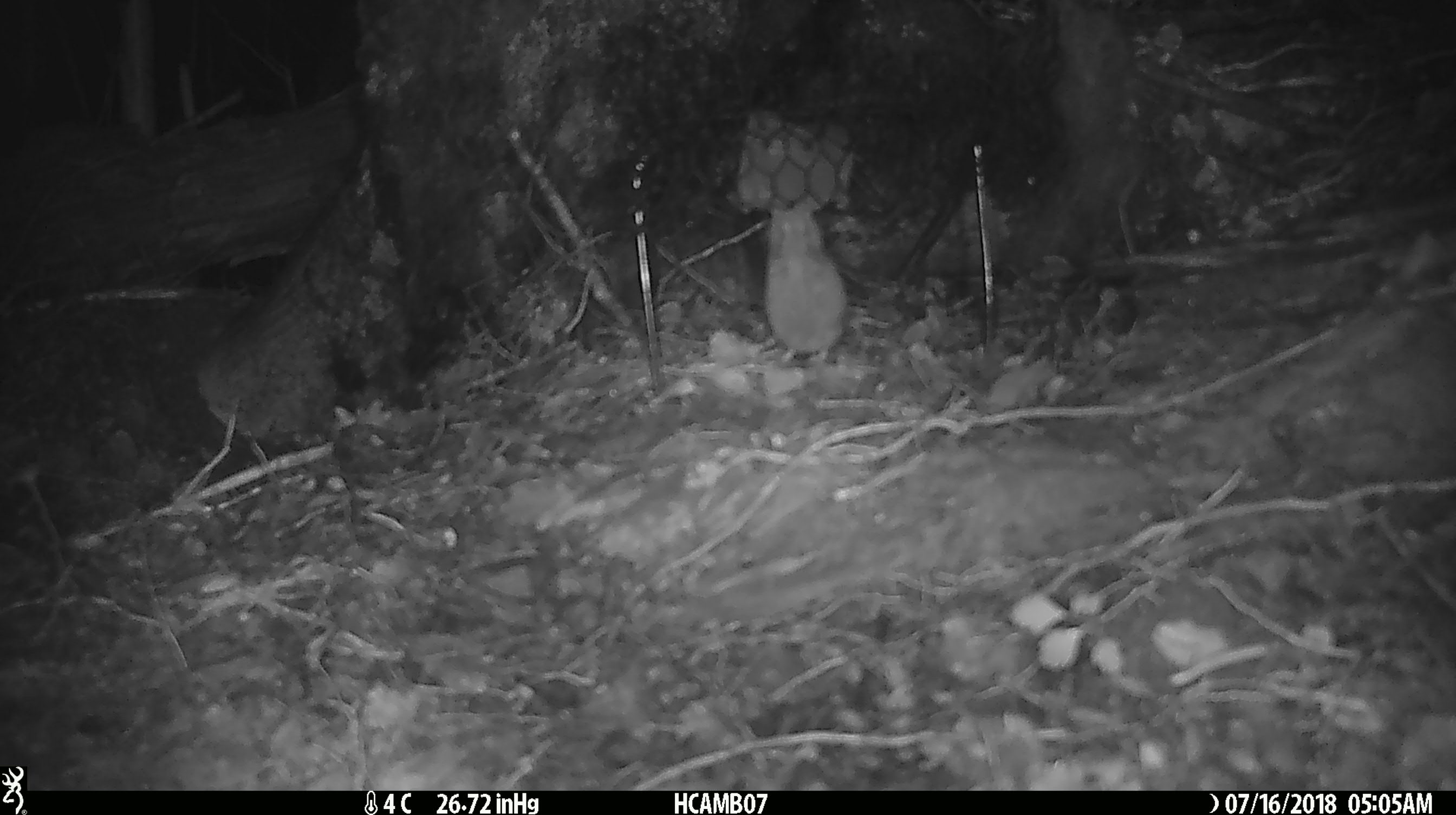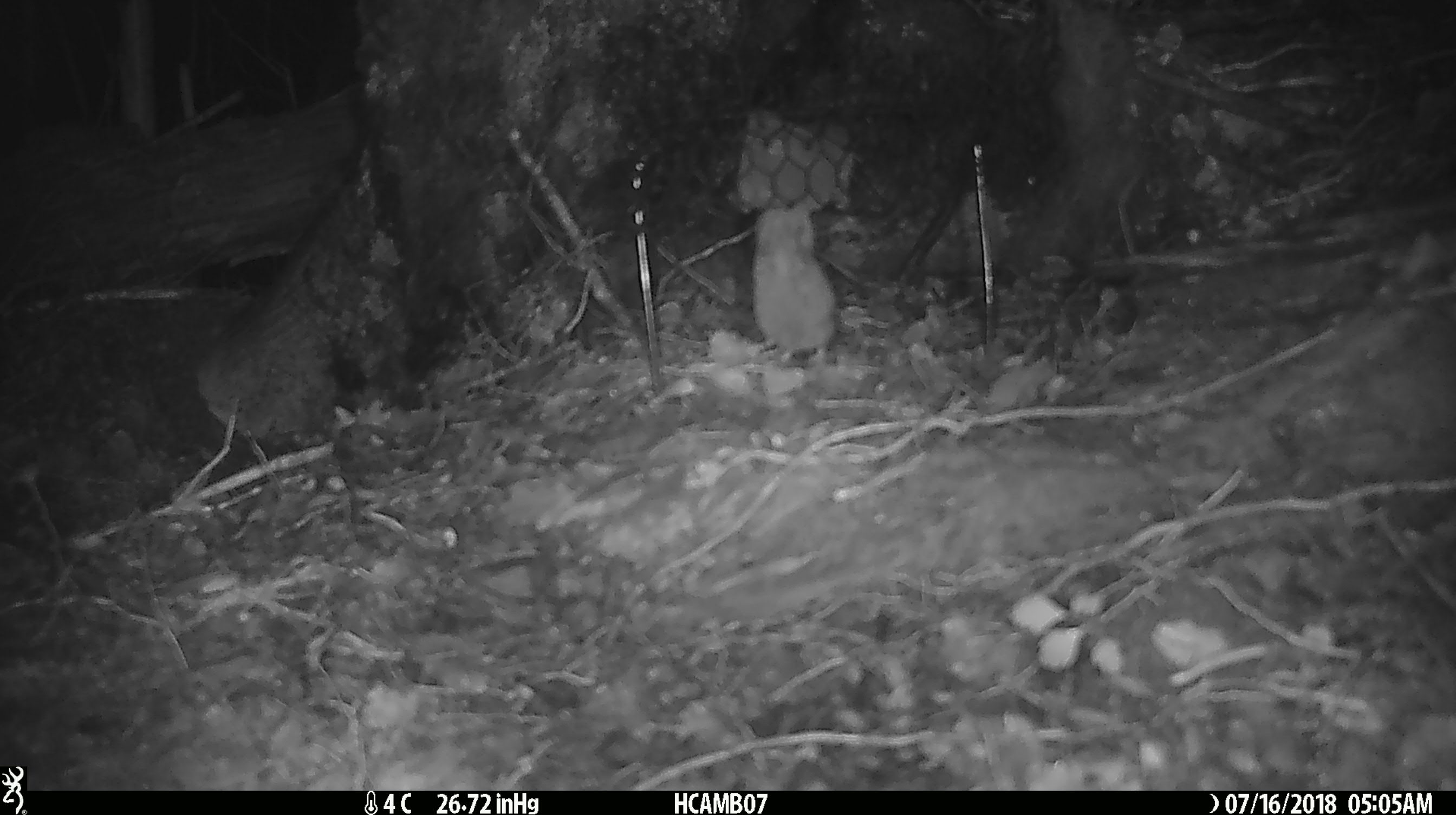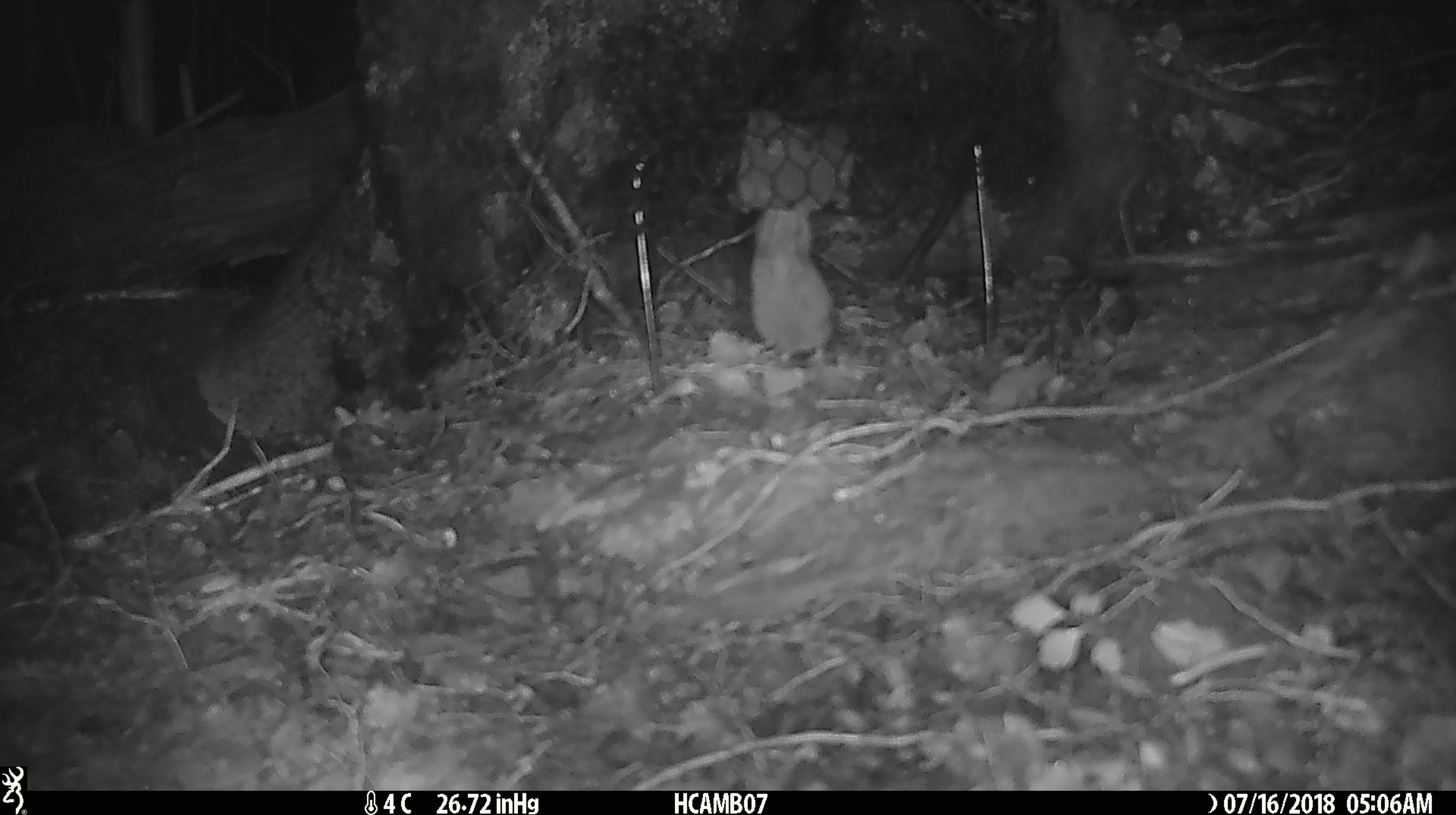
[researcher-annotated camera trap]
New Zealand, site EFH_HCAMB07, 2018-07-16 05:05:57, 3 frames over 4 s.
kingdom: Animalia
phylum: Chordata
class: Mammalia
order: Rodentia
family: Muridae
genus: Mus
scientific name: Mus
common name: mouse